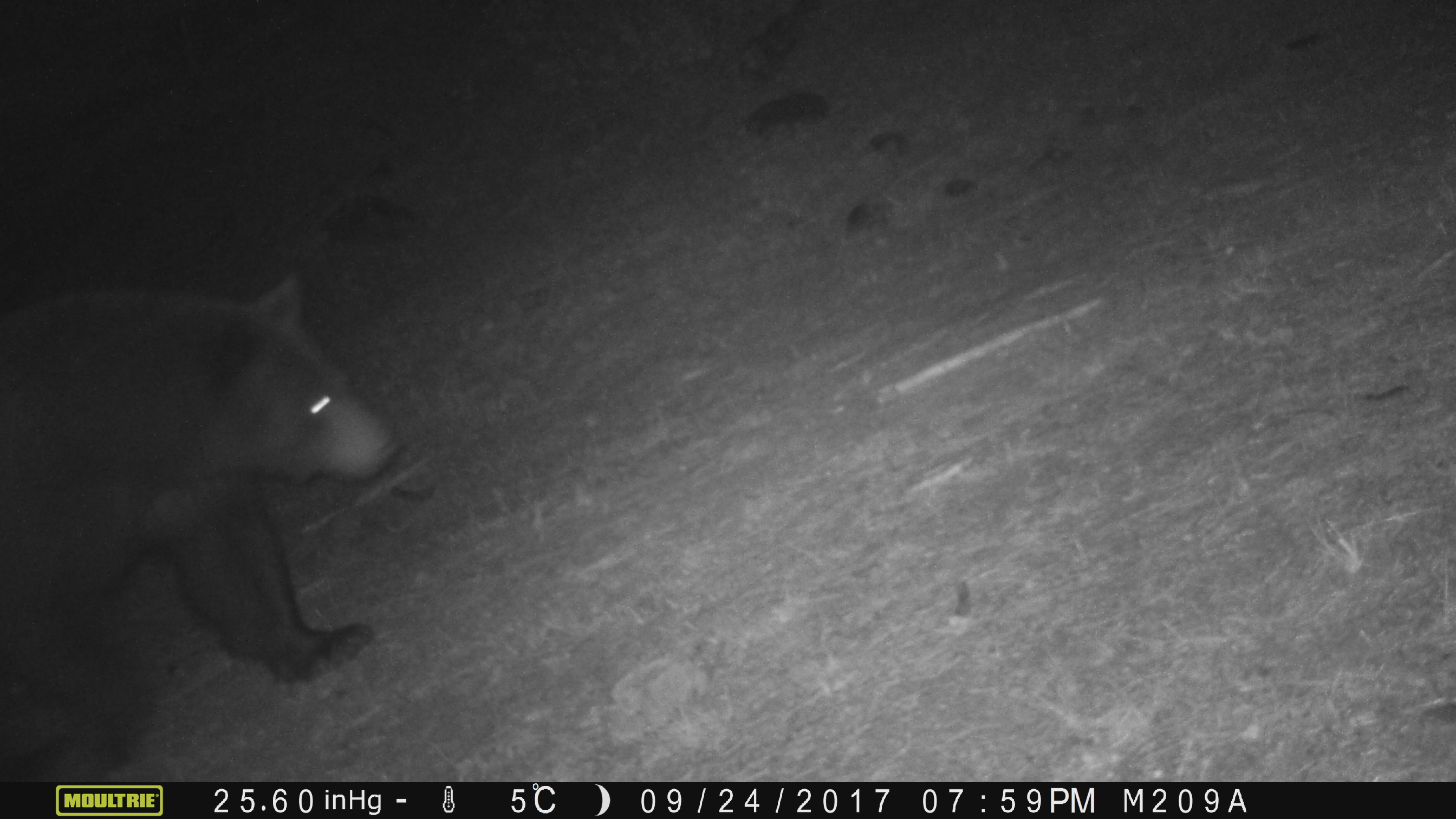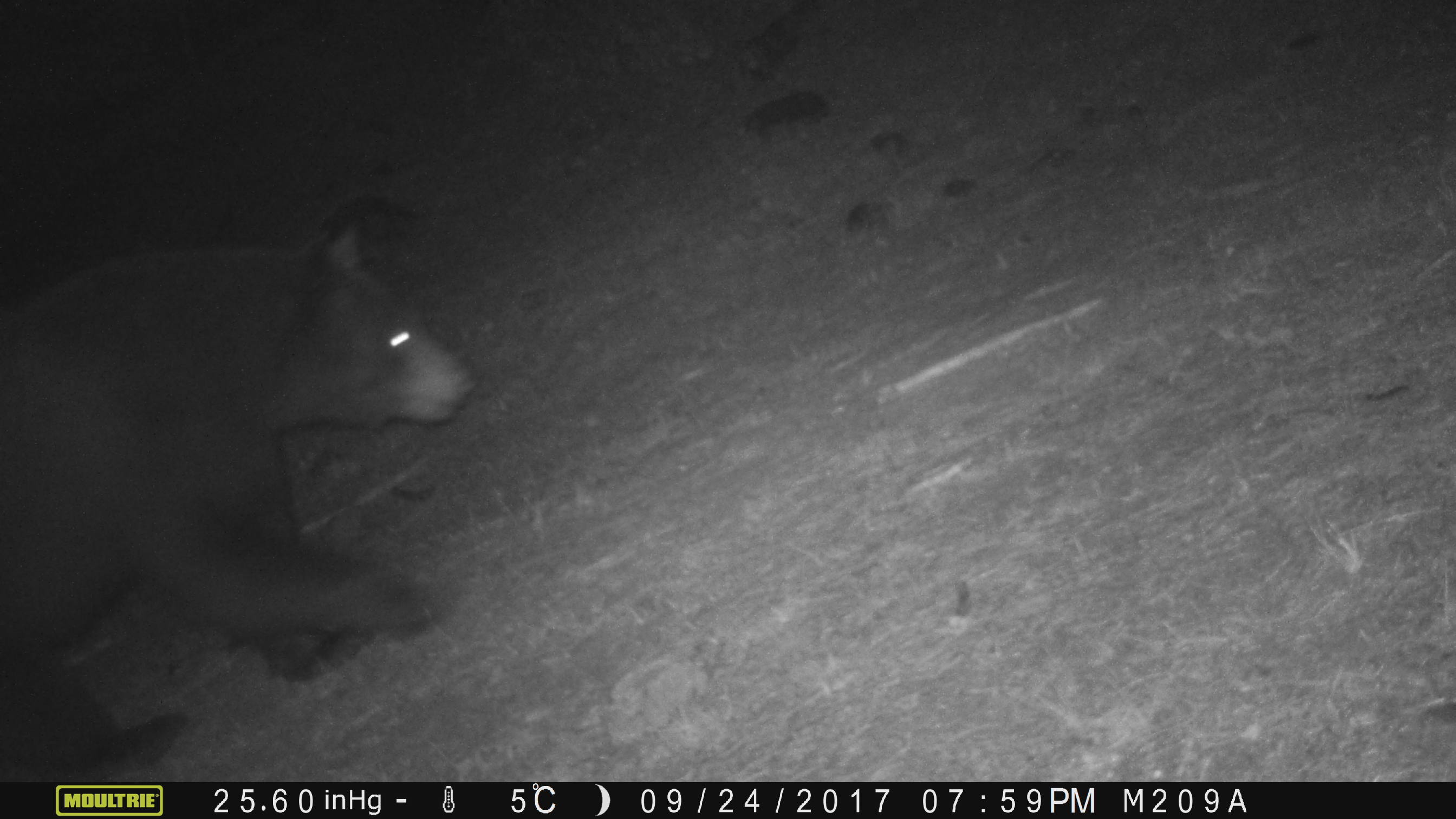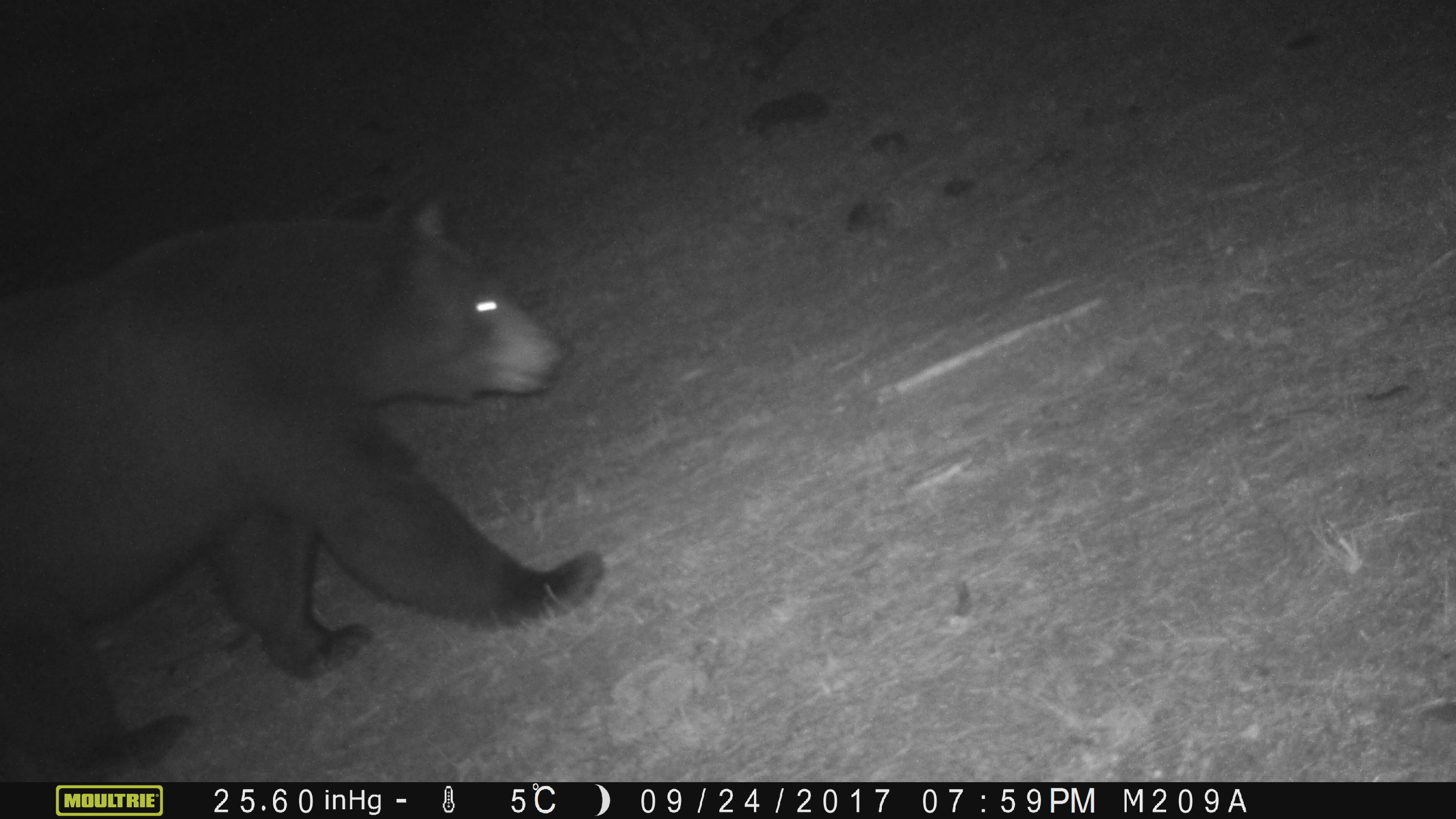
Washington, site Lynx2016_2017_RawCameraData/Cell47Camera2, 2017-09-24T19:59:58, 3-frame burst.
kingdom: Animalia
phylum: Chordata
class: Mammalia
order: Carnivora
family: Ursidae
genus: Ursus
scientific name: Ursus americanus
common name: american black bear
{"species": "Ursus americanus (american black bear)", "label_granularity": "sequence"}